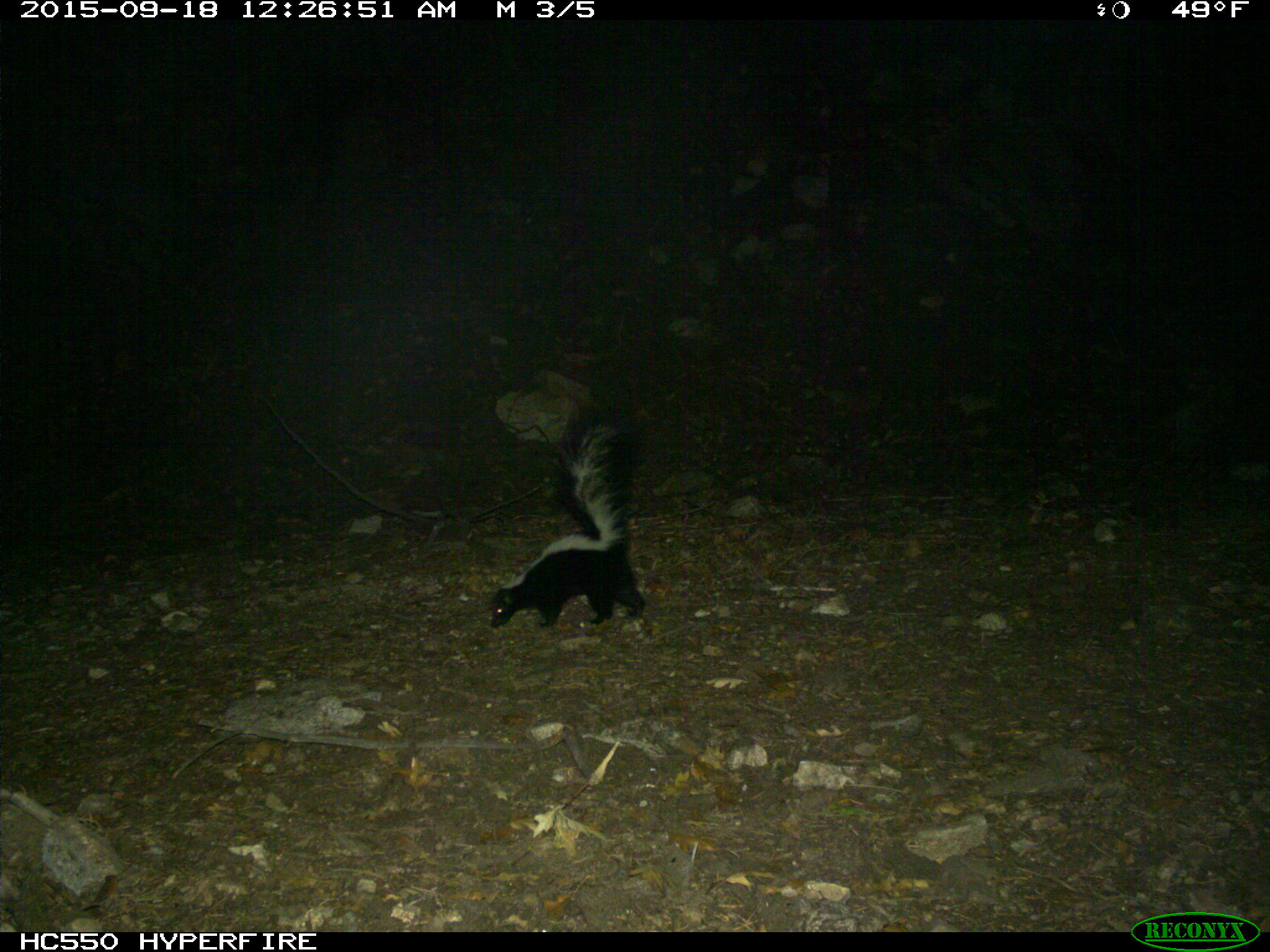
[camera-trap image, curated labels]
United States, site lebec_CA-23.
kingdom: Animalia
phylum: Chordata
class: Mammalia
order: Carnivora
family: Mephitidae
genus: Mephitis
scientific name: Mephitis mephitis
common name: striped skunk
Mephitis mephitis (striped skunk).